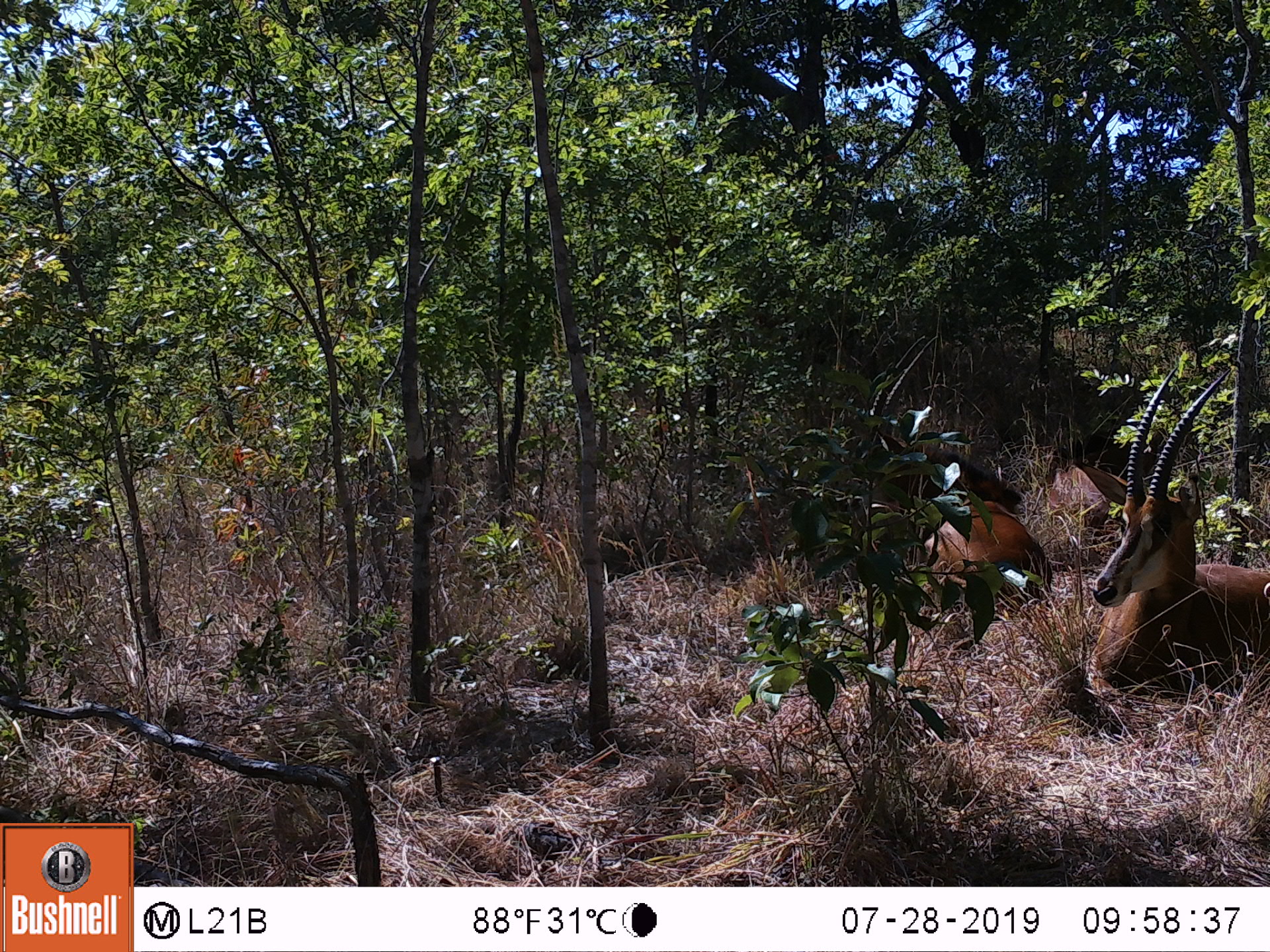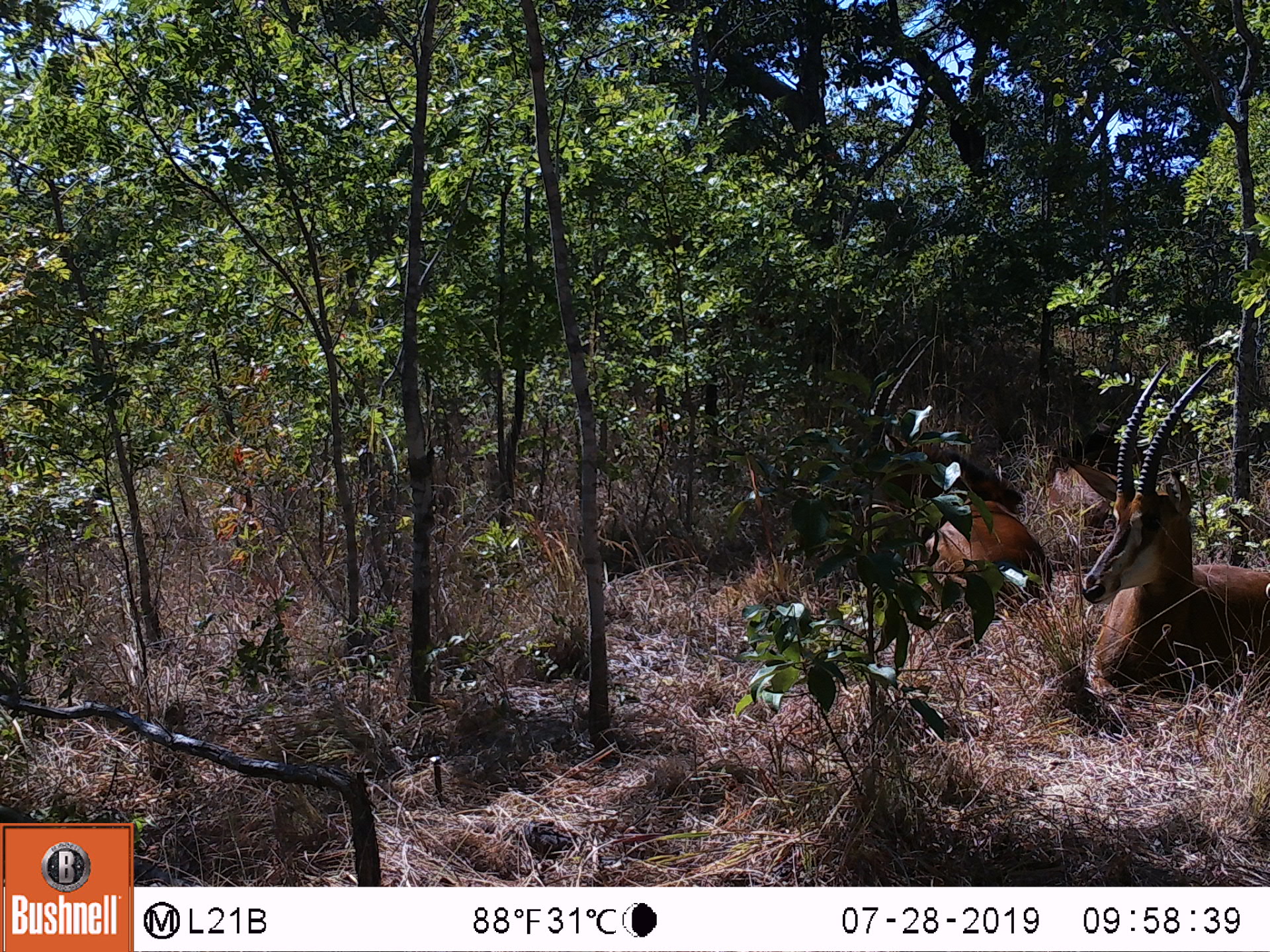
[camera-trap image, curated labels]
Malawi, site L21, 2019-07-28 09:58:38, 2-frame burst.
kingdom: Animalia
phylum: Chordata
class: Mammalia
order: Artiodactyla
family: Bovidae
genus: Hippotragus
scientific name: Hippotragus niger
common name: sable antelope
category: sable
Sable (sable antelope) (Hippotragus niger), count 2.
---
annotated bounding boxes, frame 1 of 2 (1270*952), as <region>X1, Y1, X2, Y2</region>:
sable: <region>1067, 372, 1262, 725</region>; <region>858, 333, 1044, 656</region>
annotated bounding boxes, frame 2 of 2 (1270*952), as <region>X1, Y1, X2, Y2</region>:
sable: <region>1061, 352, 1262, 717</region>; <region>858, 333, 1056, 623</region>